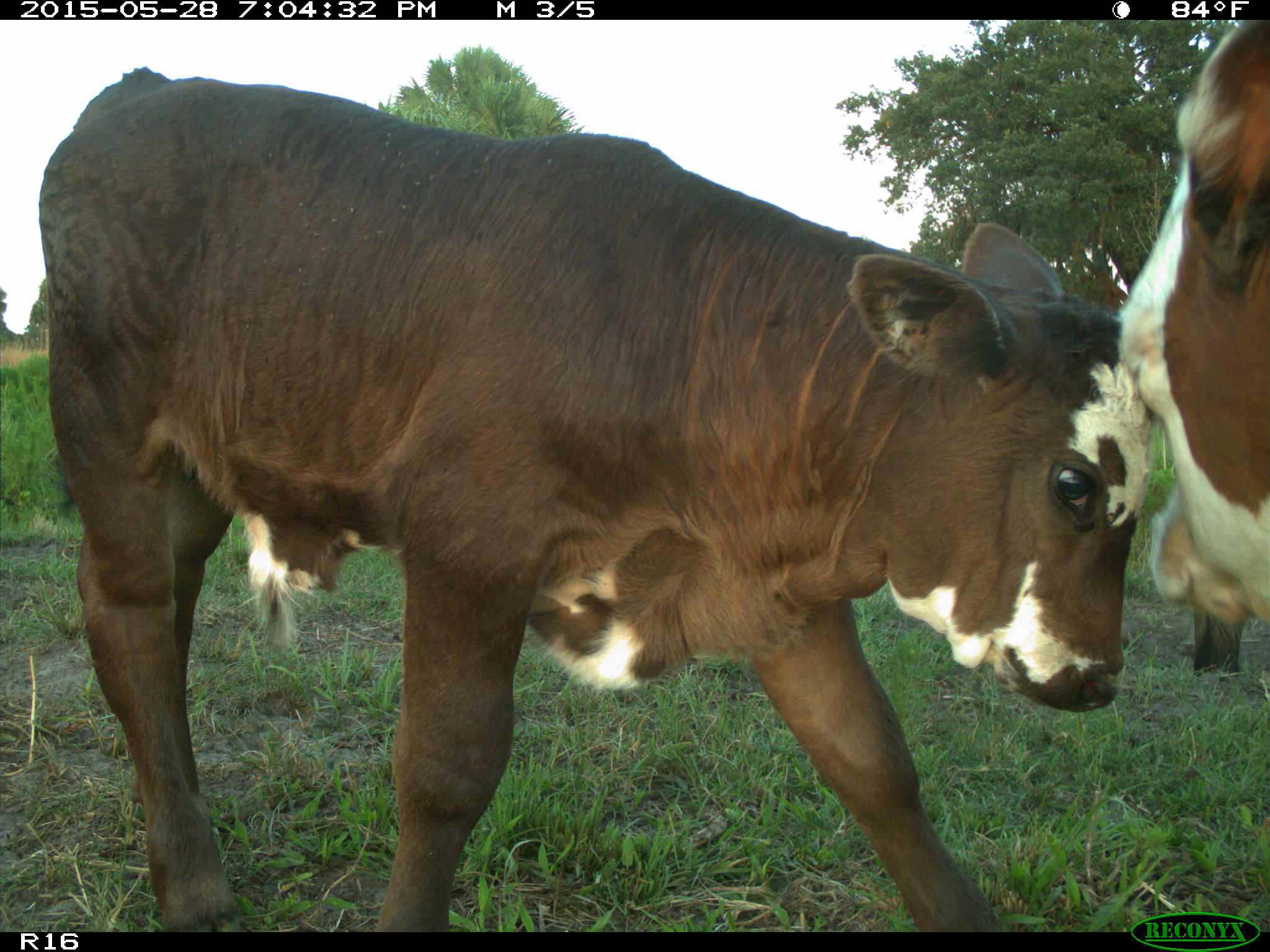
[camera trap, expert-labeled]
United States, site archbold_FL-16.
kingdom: Animalia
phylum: Chordata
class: Mammalia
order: Artiodactyla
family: Bovidae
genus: Bos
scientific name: Bos taurus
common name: domestic cow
Bos taurus (domestic cow).